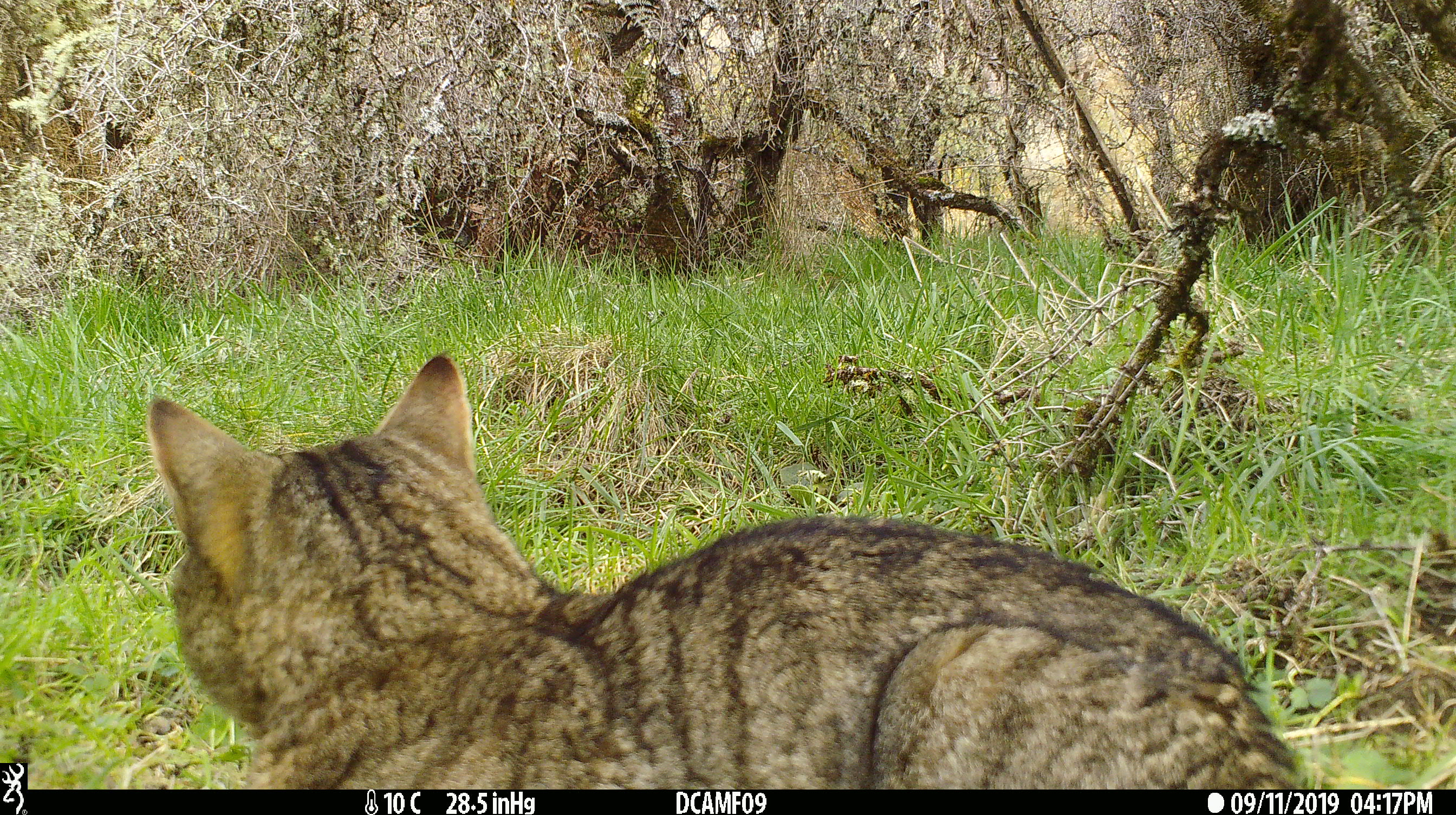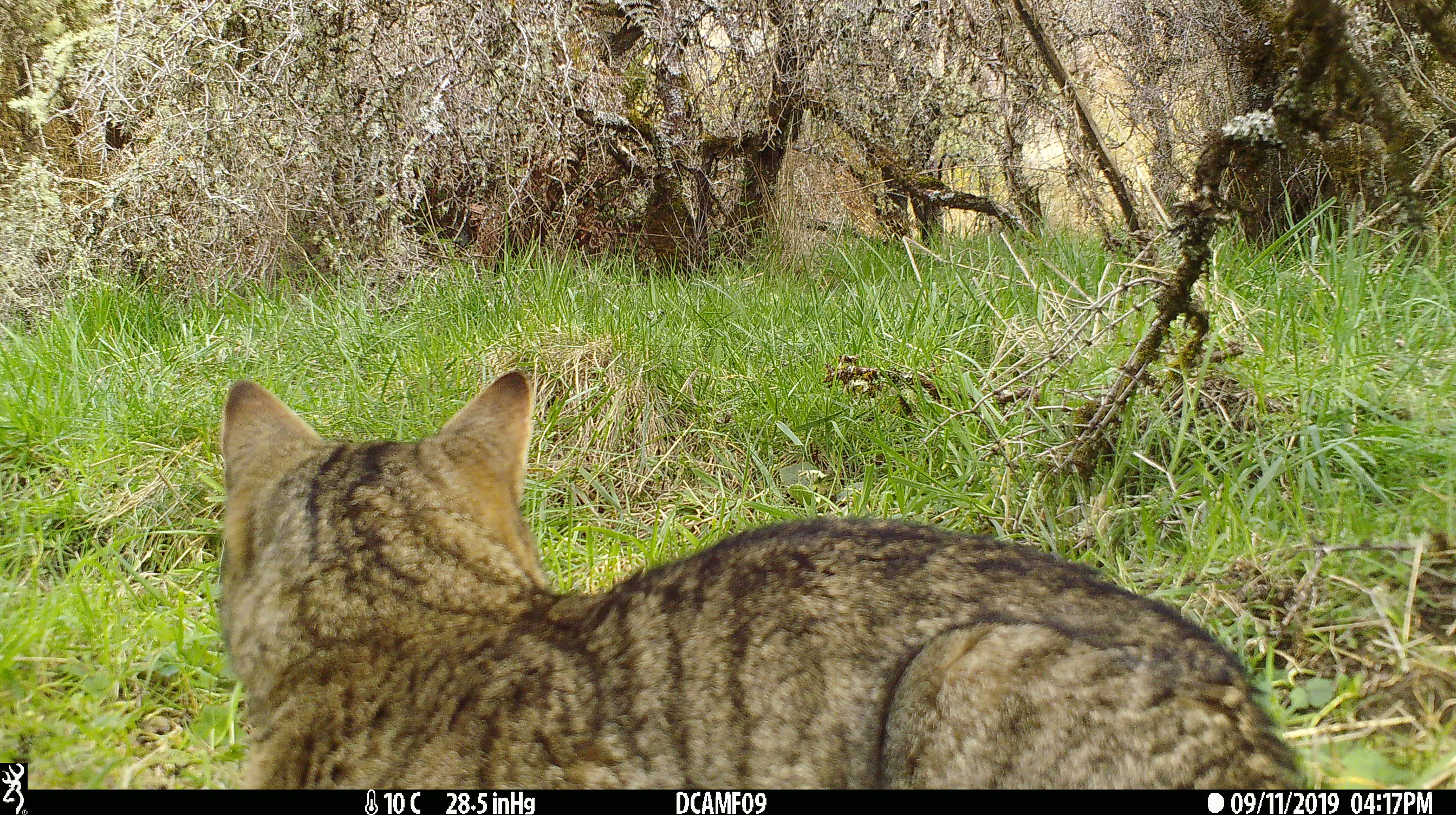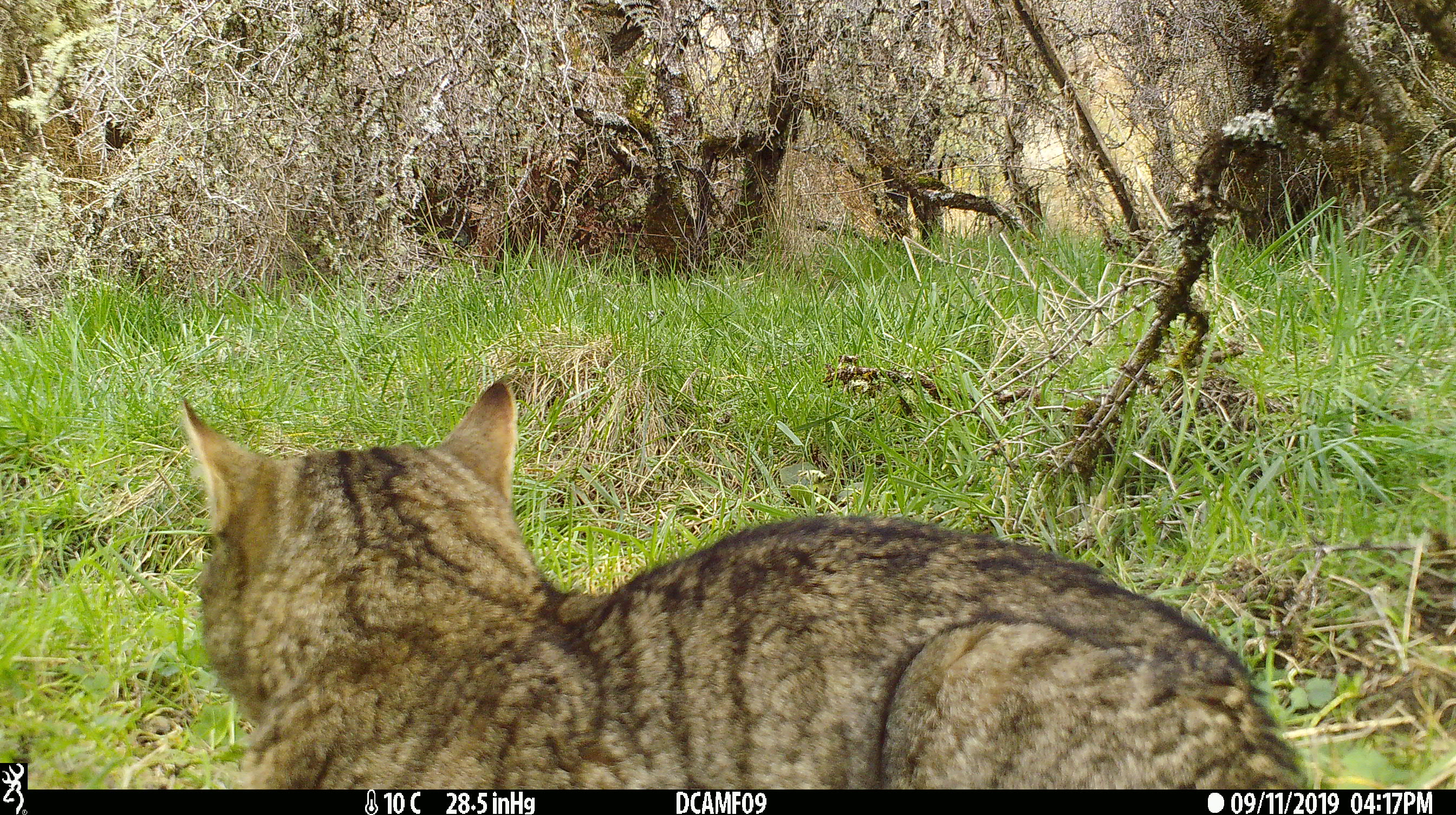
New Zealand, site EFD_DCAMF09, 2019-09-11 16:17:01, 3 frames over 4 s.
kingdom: Animalia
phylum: Chordata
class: Mammalia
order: Carnivora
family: Felidae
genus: Felis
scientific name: Felis catus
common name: domestic cat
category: cat